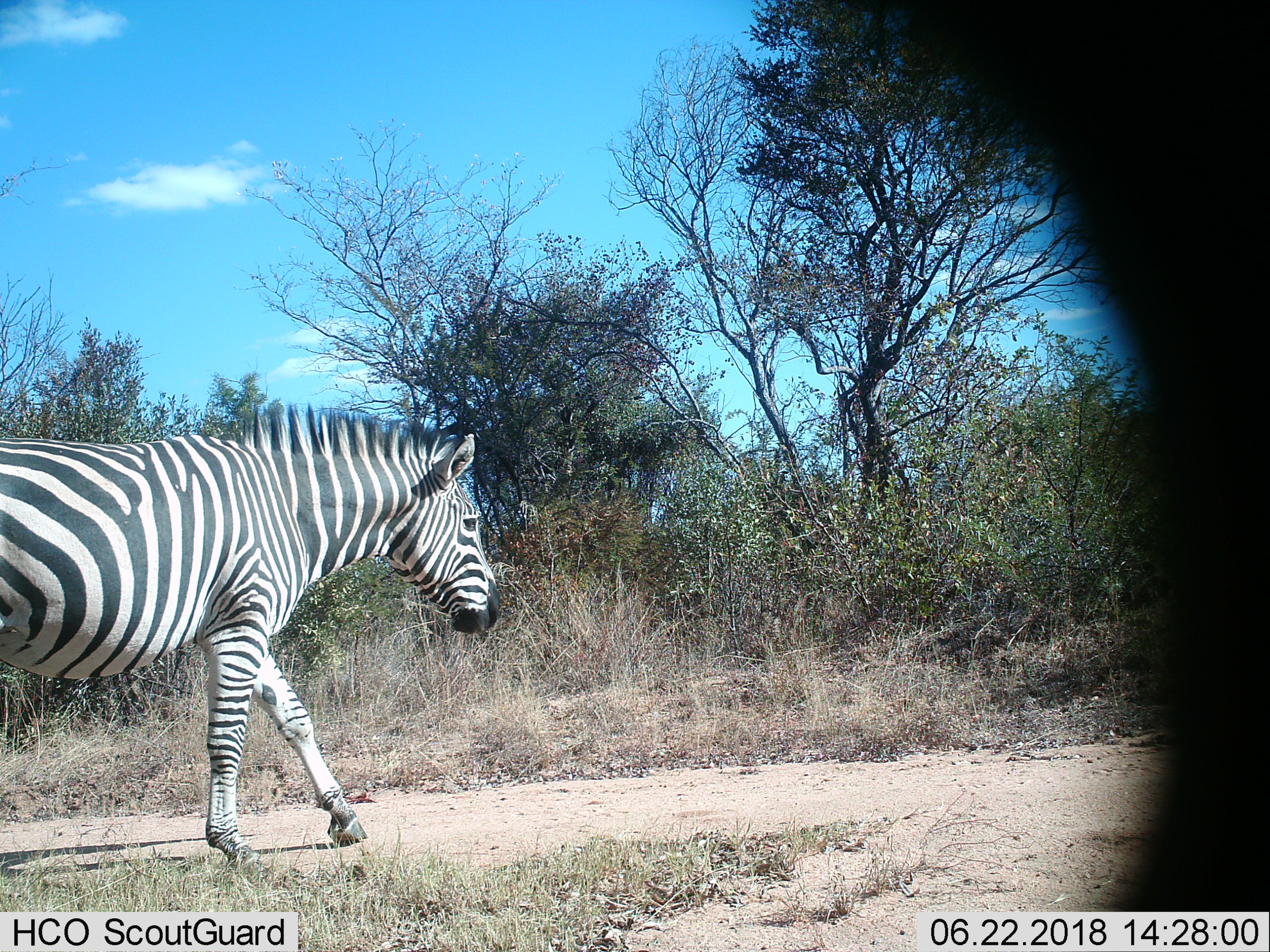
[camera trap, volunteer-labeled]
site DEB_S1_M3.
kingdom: Animalia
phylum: Chordata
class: Mammalia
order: Perissodactyla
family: Equidae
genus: Equus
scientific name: Equus quagga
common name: plains zebra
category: zebraplains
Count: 1.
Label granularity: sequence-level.